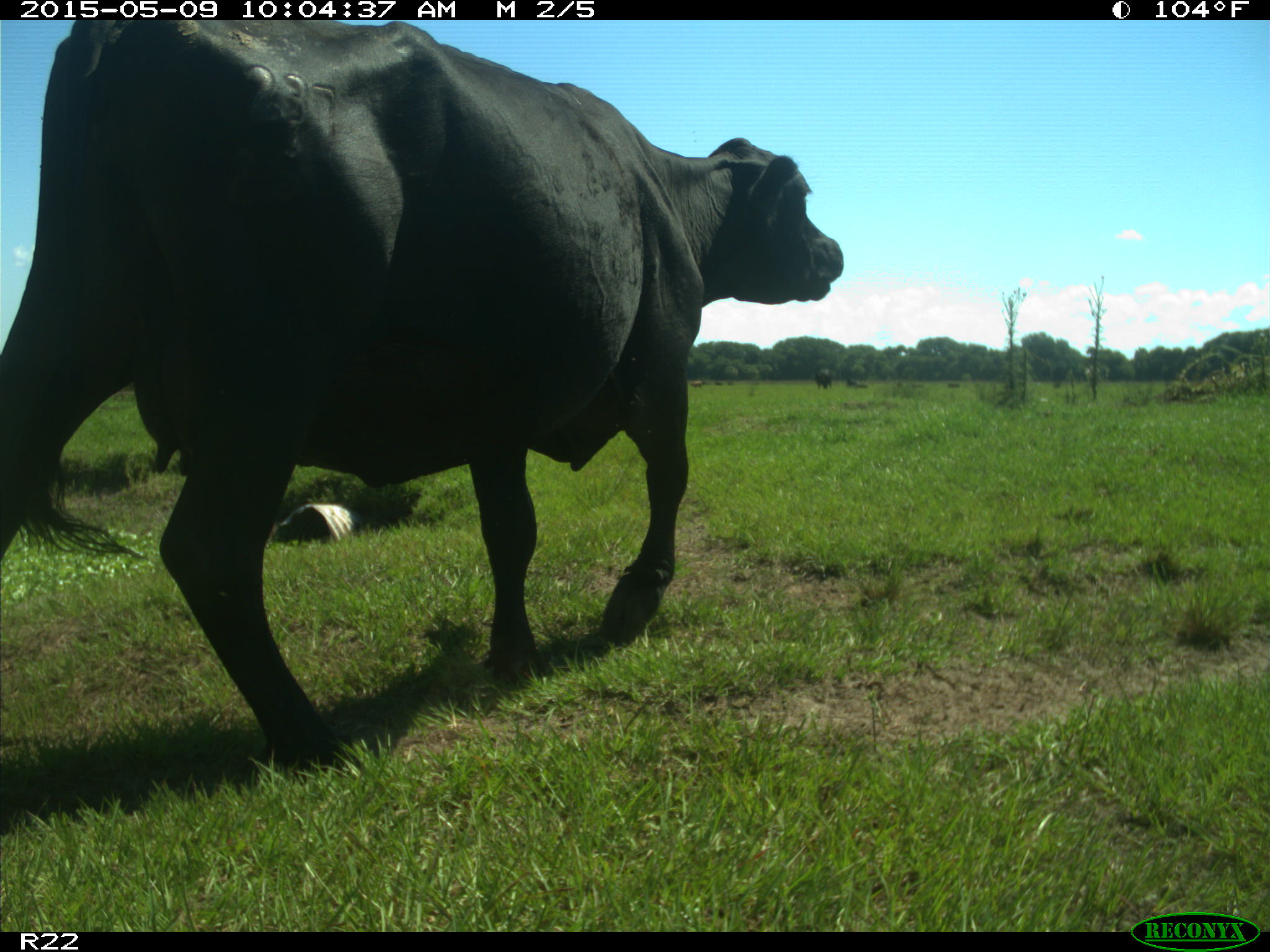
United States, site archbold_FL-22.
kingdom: Animalia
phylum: Chordata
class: Mammalia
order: Artiodactyla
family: Bovidae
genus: Bos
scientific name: Bos taurus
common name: domestic cow